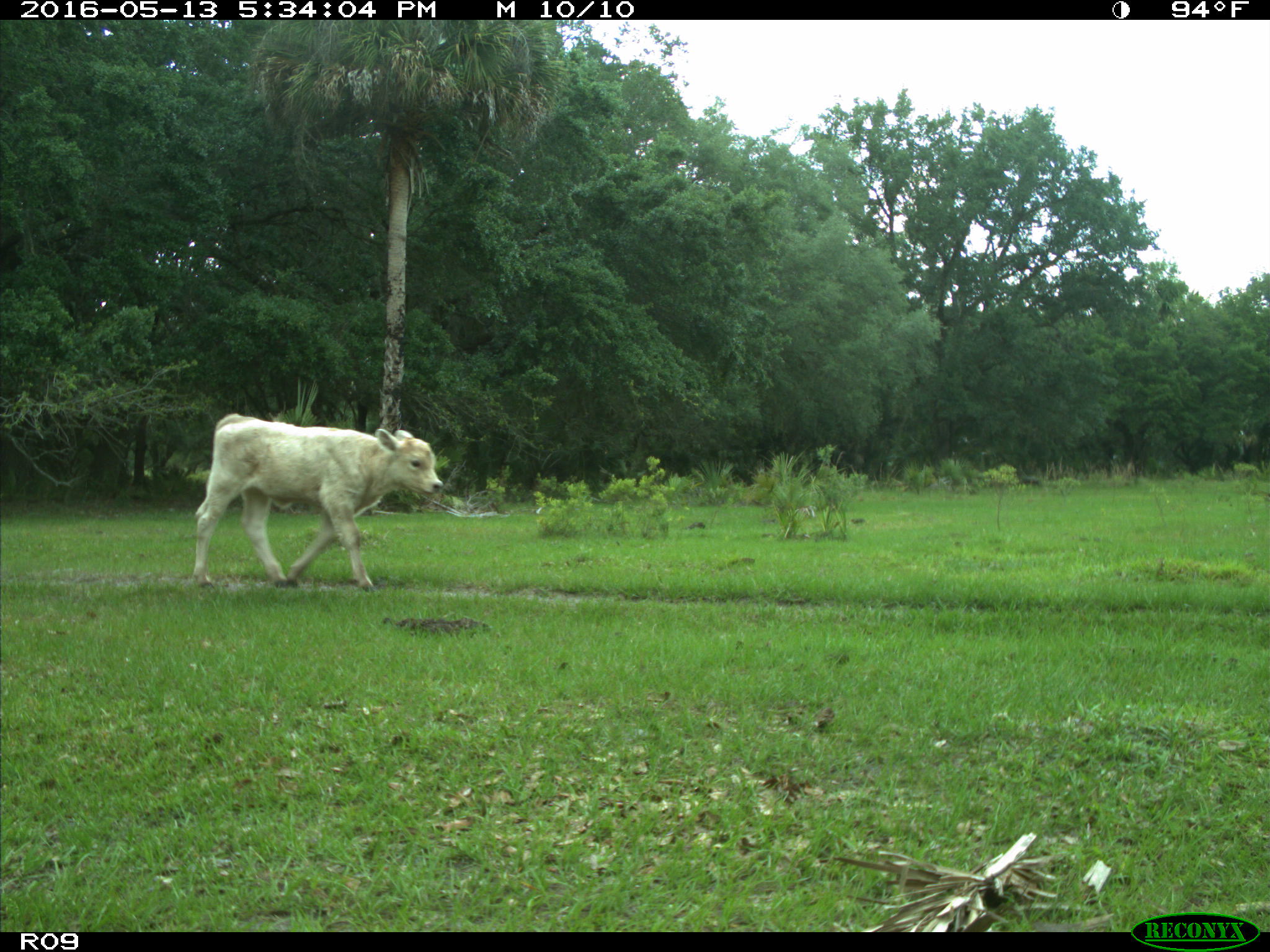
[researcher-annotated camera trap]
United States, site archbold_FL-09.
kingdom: Animalia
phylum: Chordata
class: Mammalia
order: Artiodactyla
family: Bovidae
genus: Bos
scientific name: Bos taurus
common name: domestic cow